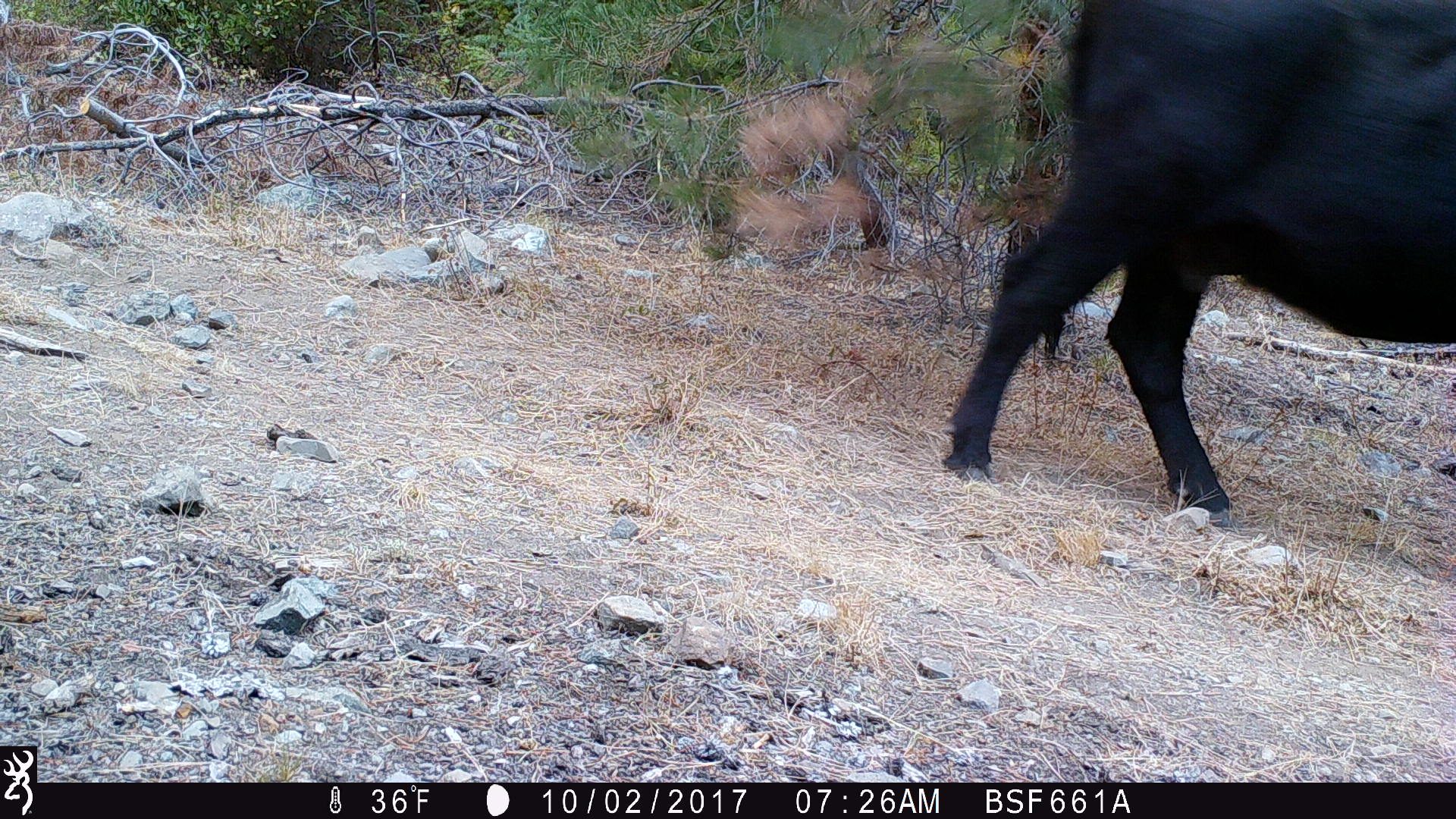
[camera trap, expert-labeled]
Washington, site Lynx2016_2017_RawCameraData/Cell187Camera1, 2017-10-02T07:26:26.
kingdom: Animalia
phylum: Chordata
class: Mammalia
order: Artiodactyla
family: Bovidae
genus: Bos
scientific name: Bos taurus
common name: domestic cattle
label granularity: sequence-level